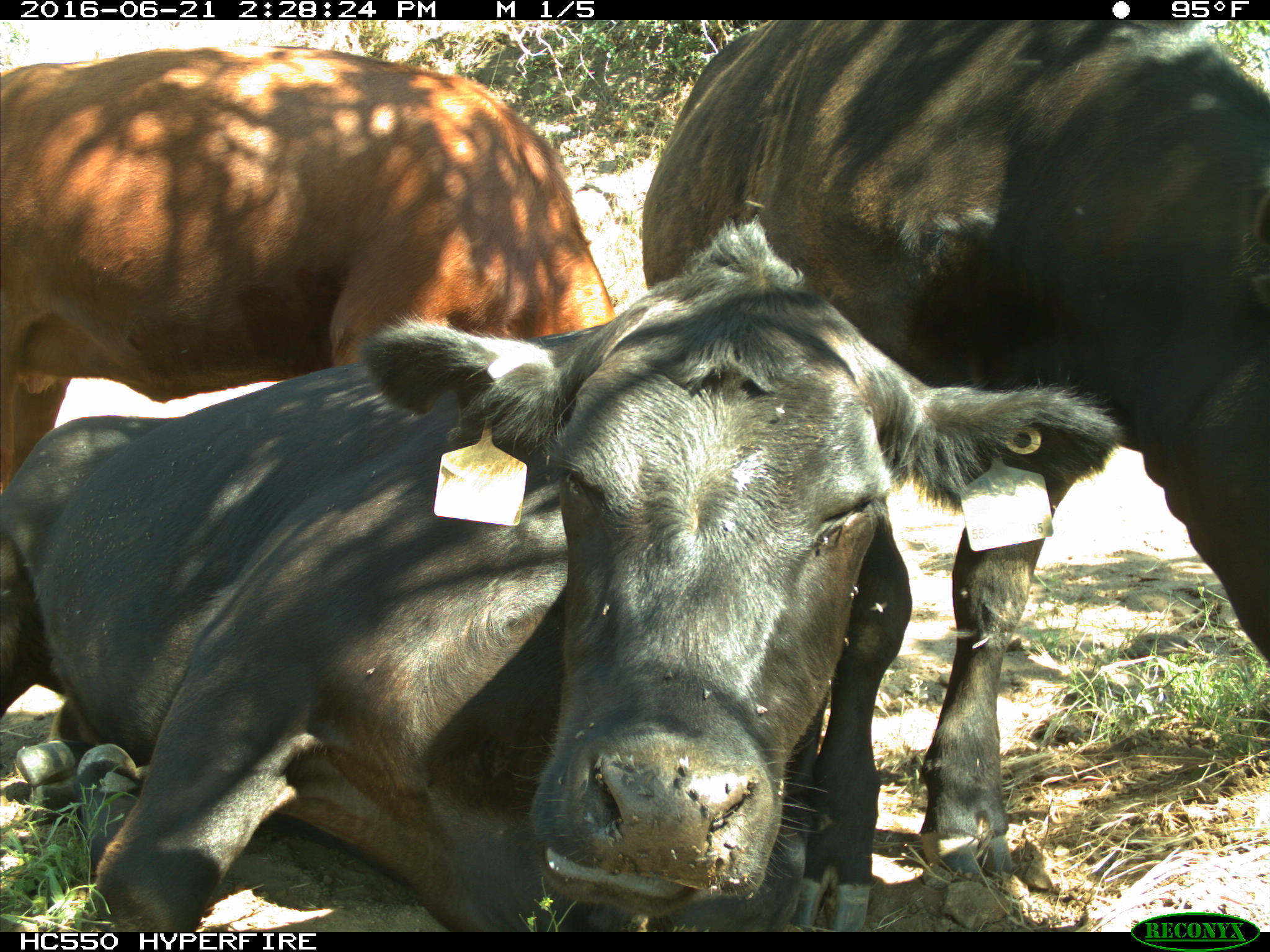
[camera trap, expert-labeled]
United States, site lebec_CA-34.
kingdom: Animalia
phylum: Chordata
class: Mammalia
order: Artiodactyla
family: Bovidae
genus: Bos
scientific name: Bos taurus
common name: domestic cow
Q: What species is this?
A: Bos taurus (domestic cow).